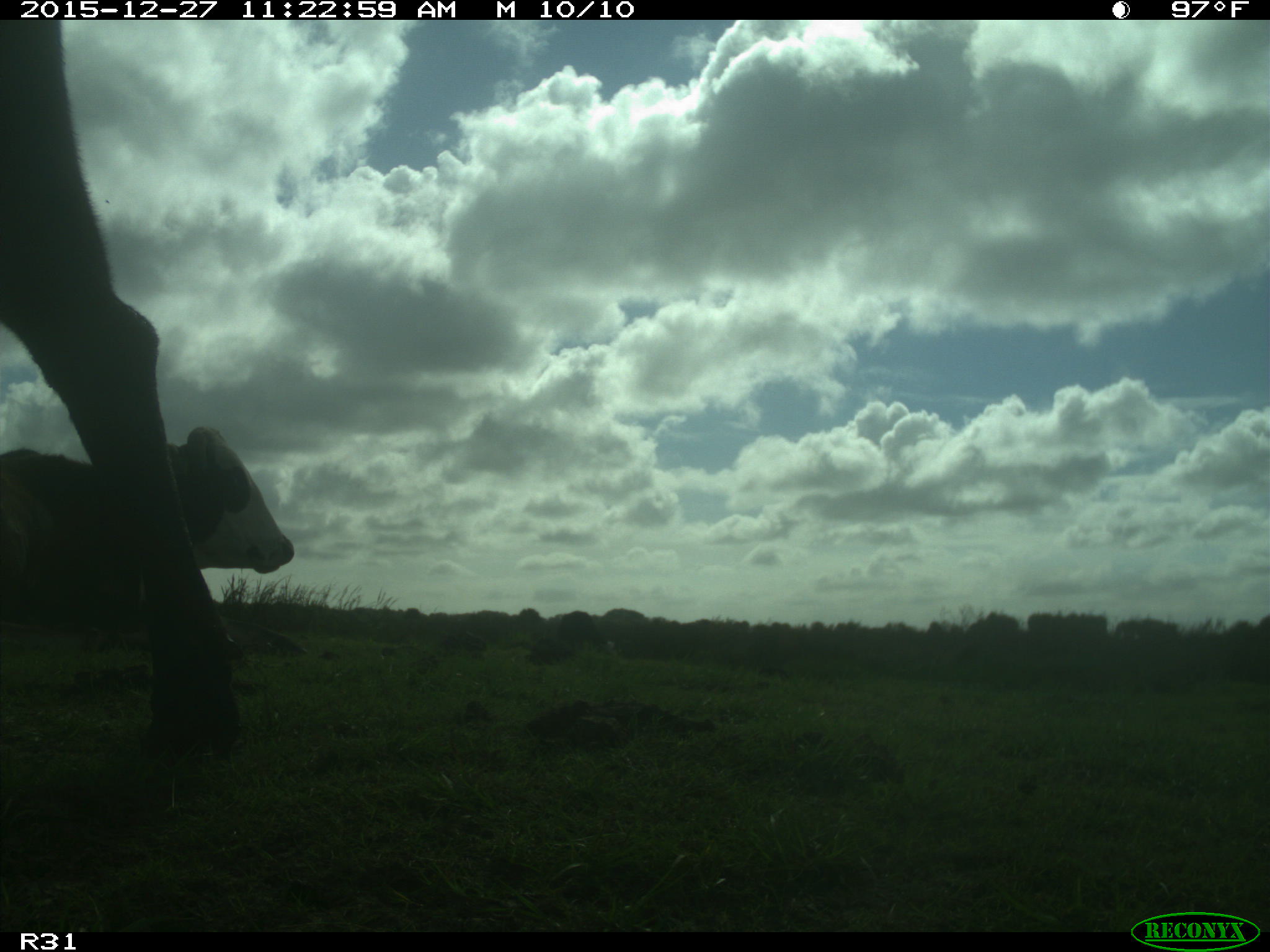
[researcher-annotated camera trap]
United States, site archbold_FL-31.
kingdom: Animalia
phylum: Chordata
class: Mammalia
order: Artiodactyla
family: Bovidae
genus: Bos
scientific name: Bos taurus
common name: domestic cow